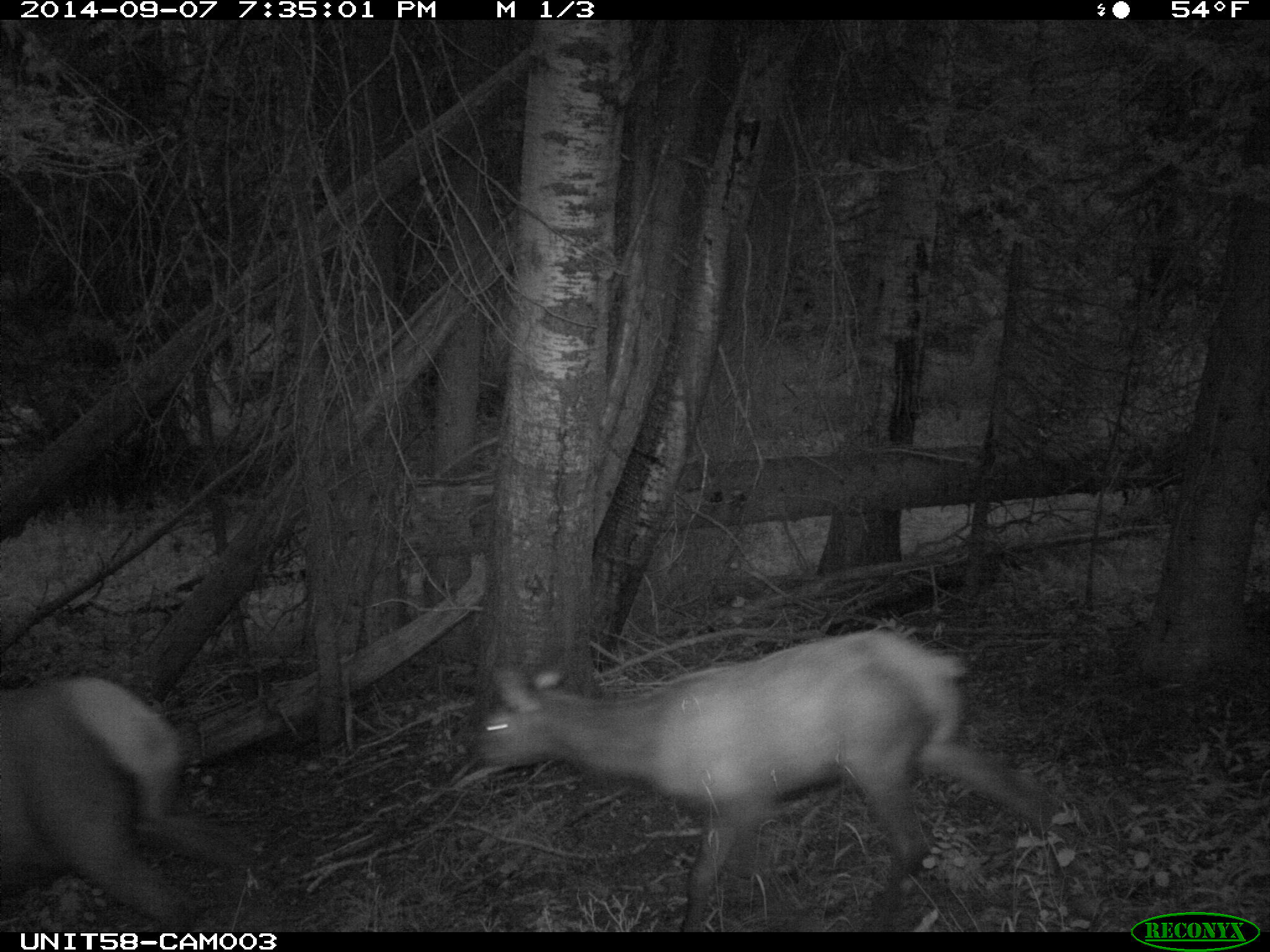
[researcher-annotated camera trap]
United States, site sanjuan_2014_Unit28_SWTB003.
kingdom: Animalia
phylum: Chordata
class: Mammalia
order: Artiodactyla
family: Cervidae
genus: Cervus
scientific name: Cervus elaphus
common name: red deer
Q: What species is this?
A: Cervus elaphus (red deer).